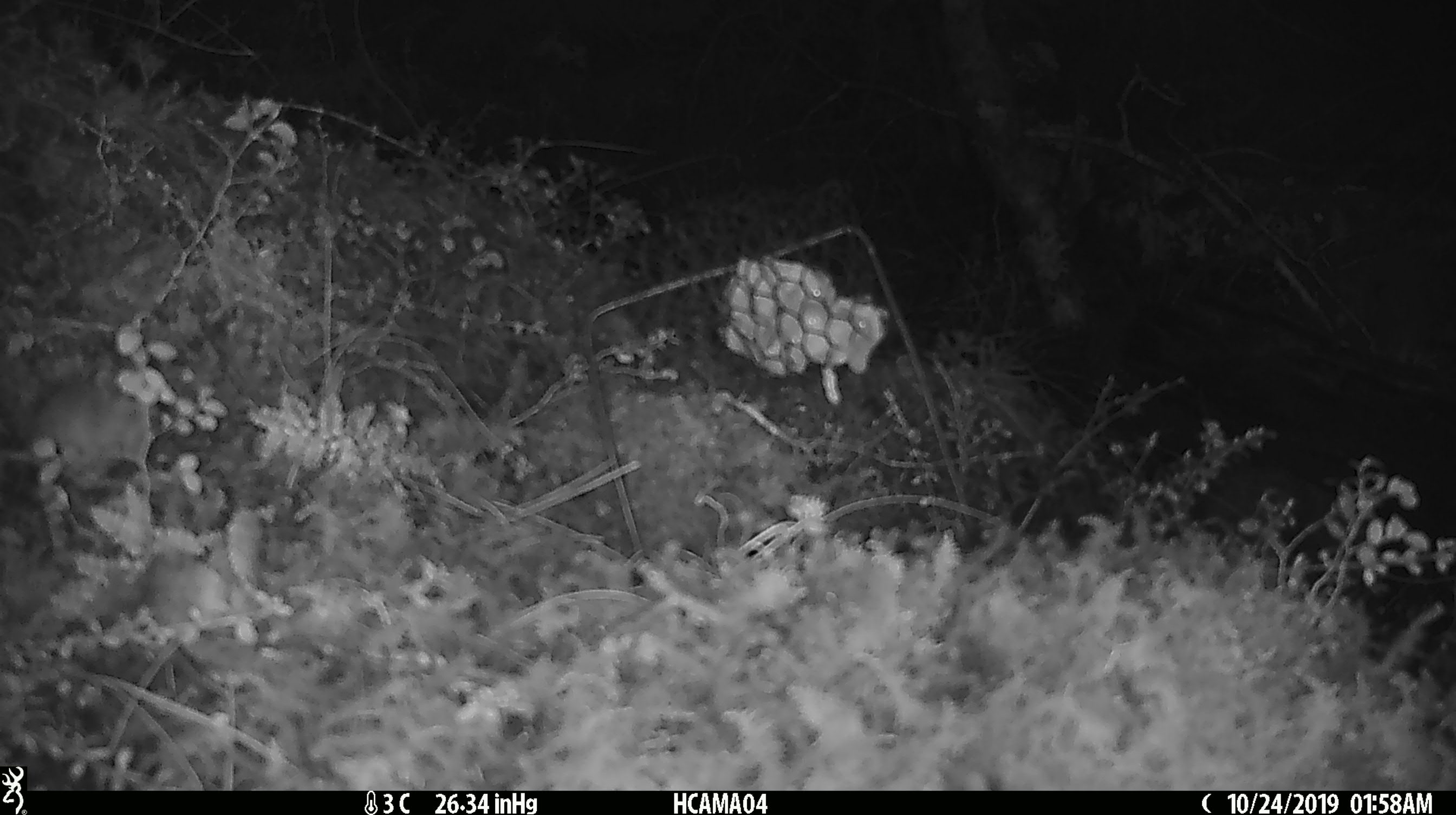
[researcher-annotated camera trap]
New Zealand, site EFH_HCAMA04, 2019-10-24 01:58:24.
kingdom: Animalia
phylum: Chordata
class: Mammalia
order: Rodentia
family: Muridae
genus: Mus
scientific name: Mus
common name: mouse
Mouse (Mus).